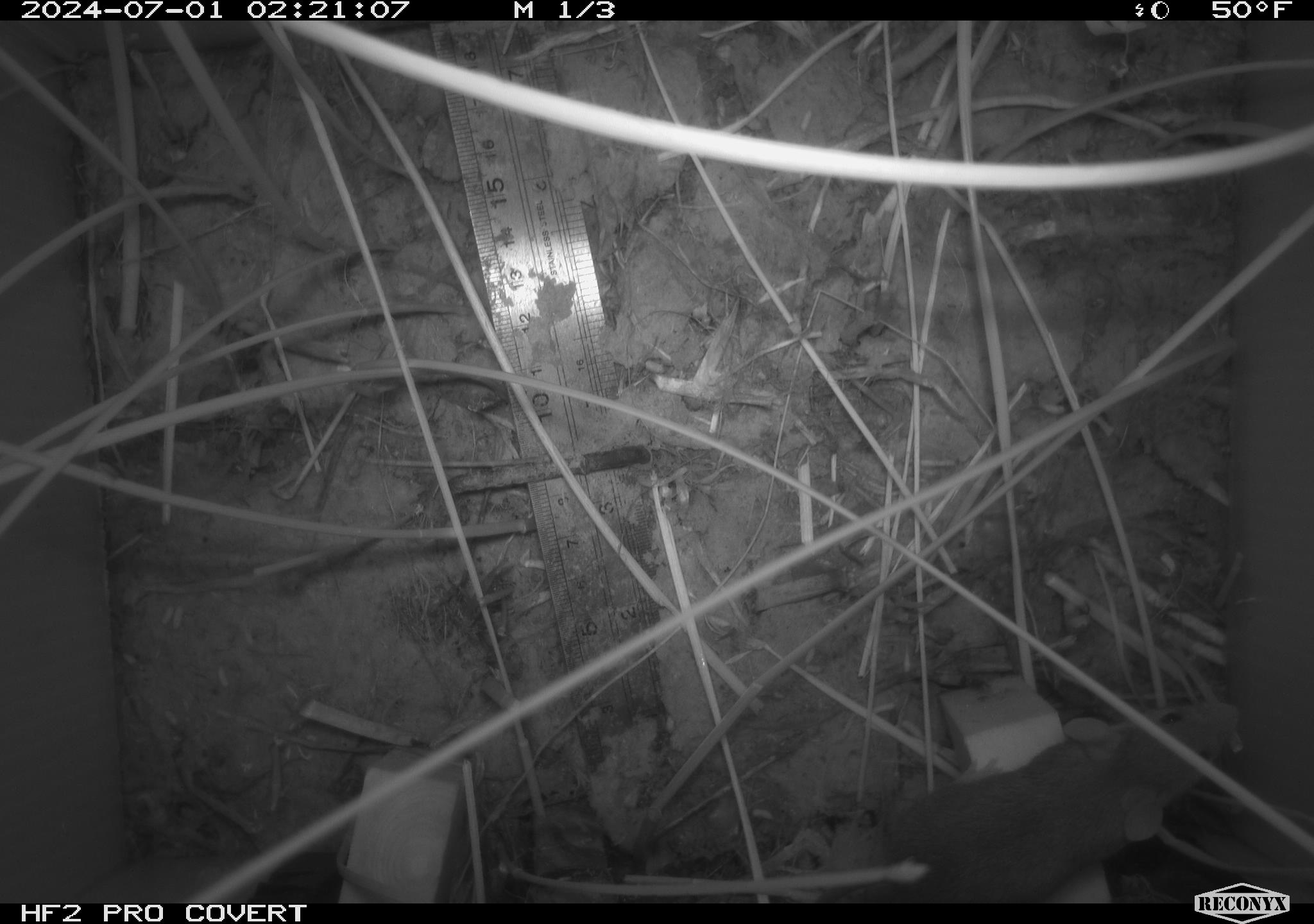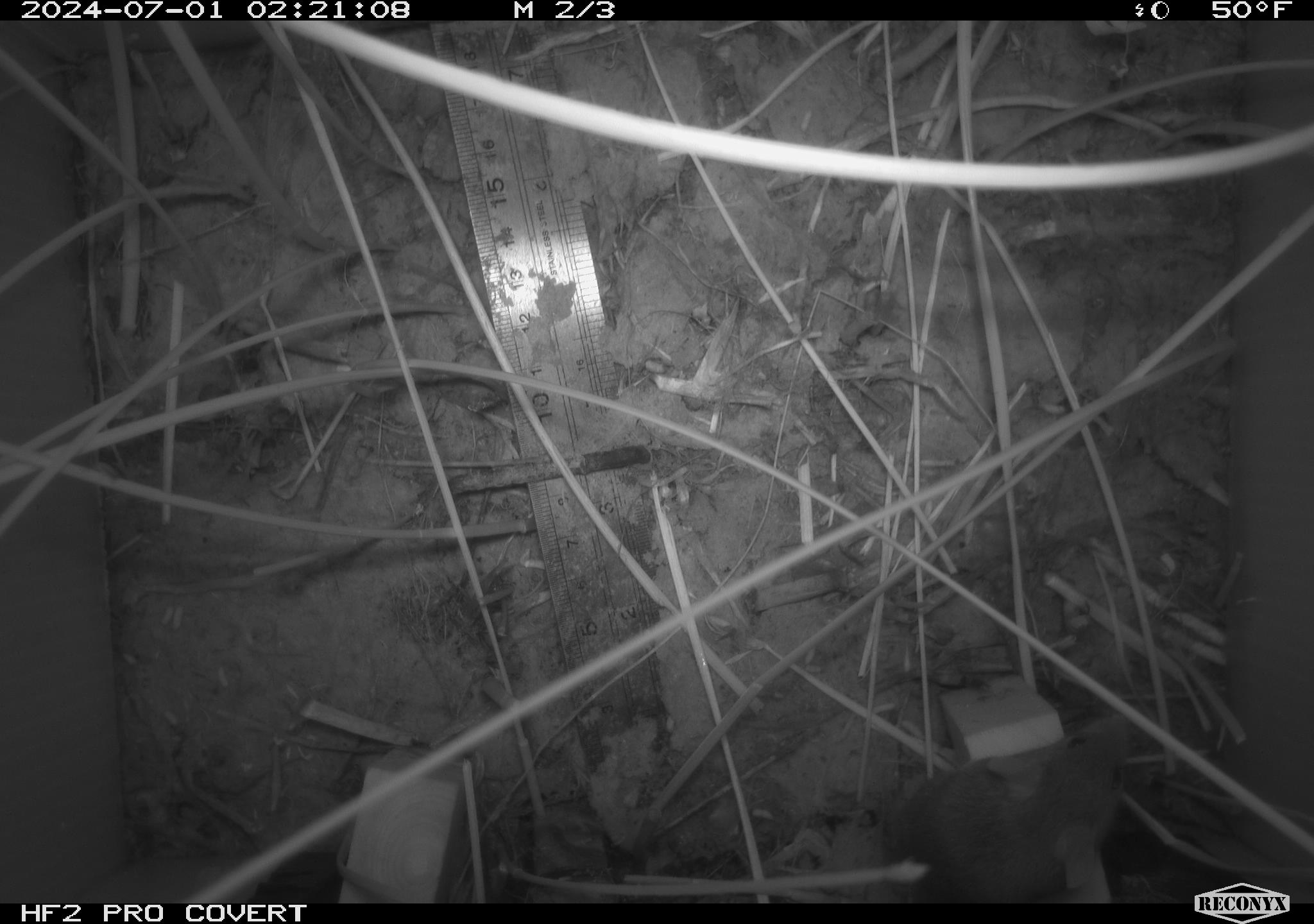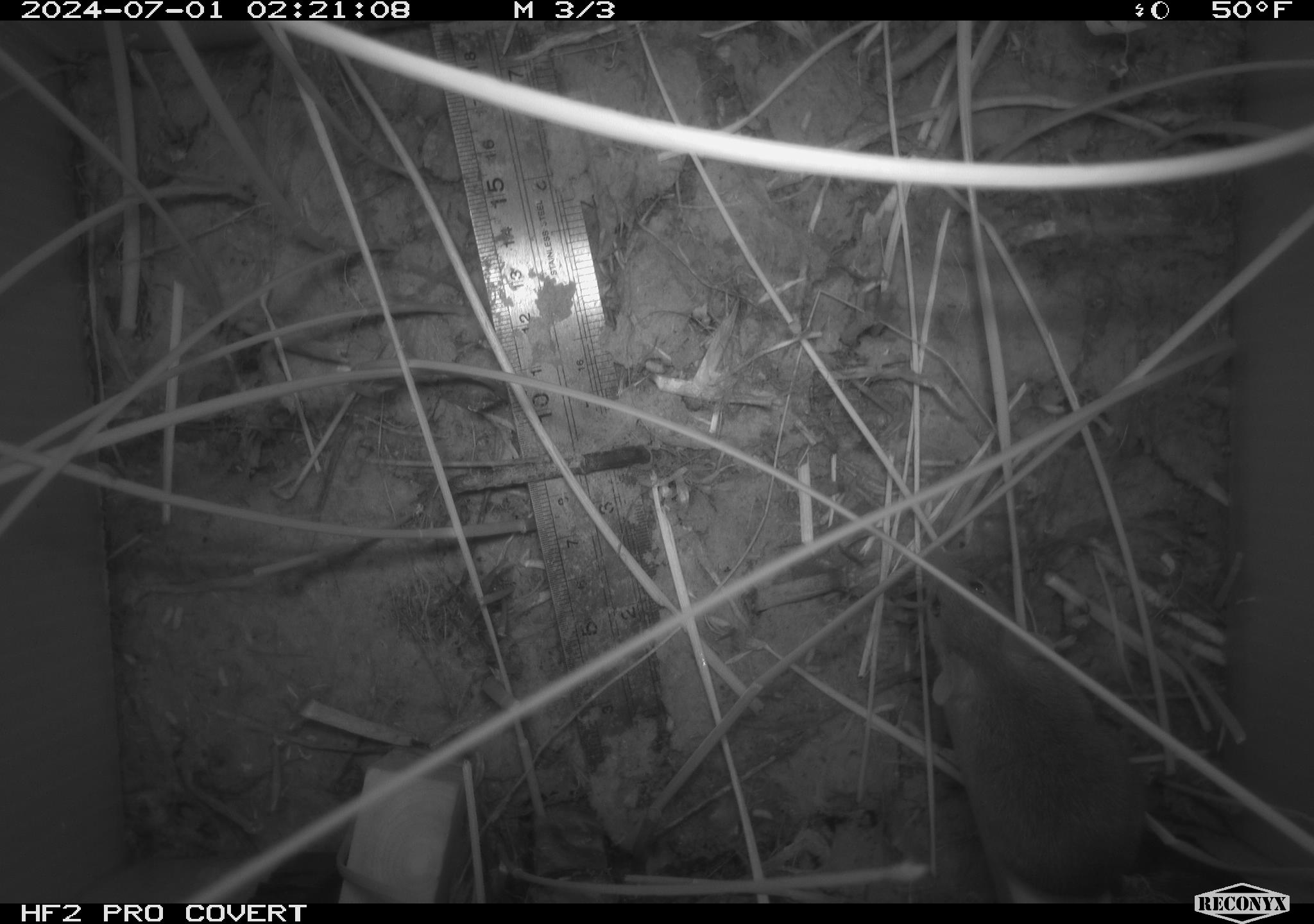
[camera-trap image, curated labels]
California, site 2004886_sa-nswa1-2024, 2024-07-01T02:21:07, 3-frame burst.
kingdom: Animalia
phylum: Chordata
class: Mammalia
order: Rodentia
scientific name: Rodentia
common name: rodent